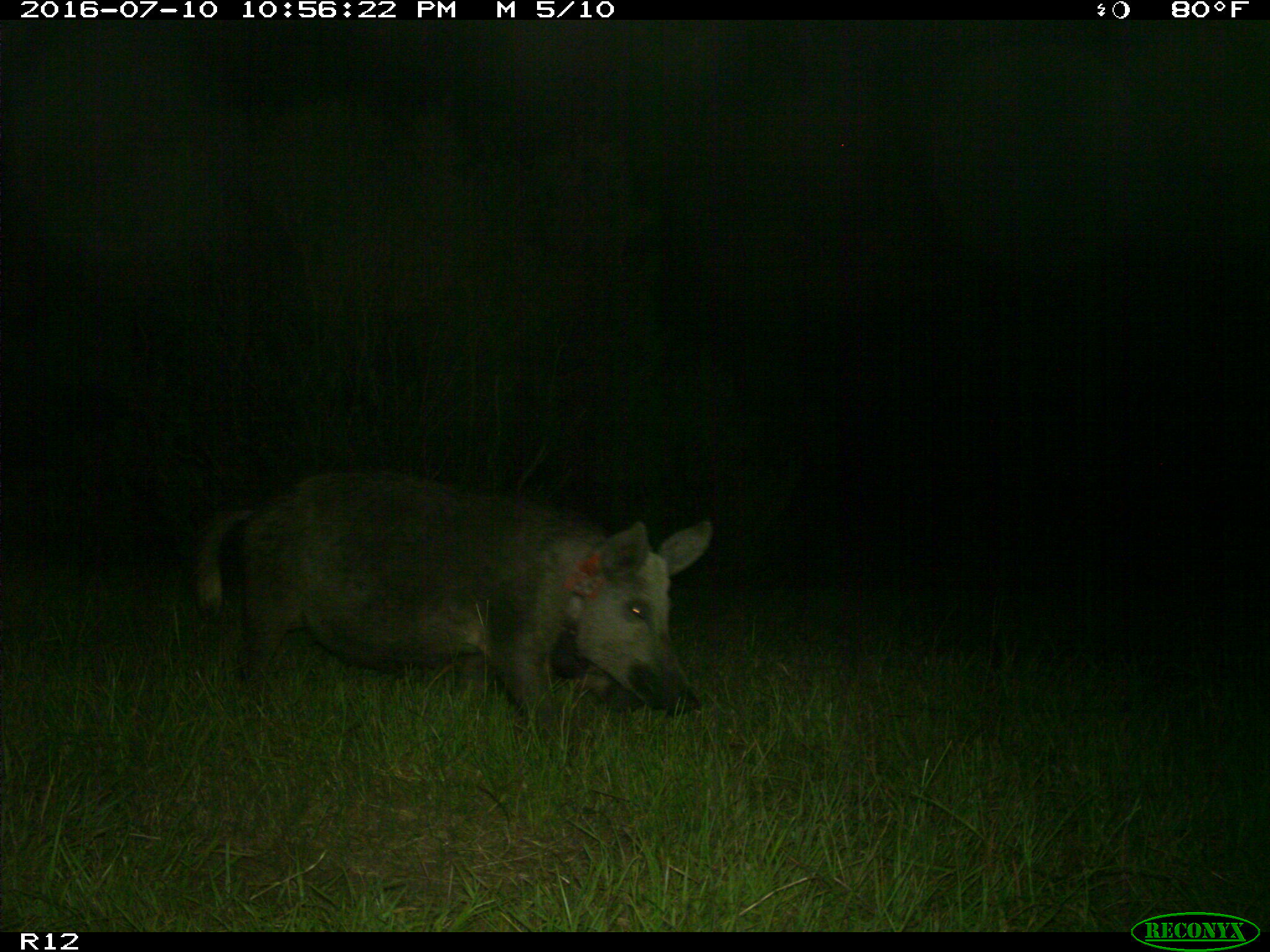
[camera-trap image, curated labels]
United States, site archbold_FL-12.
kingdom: Animalia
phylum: Chordata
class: Mammalia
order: Artiodactyla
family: Suidae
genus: Sus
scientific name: Sus scrofa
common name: wild boar